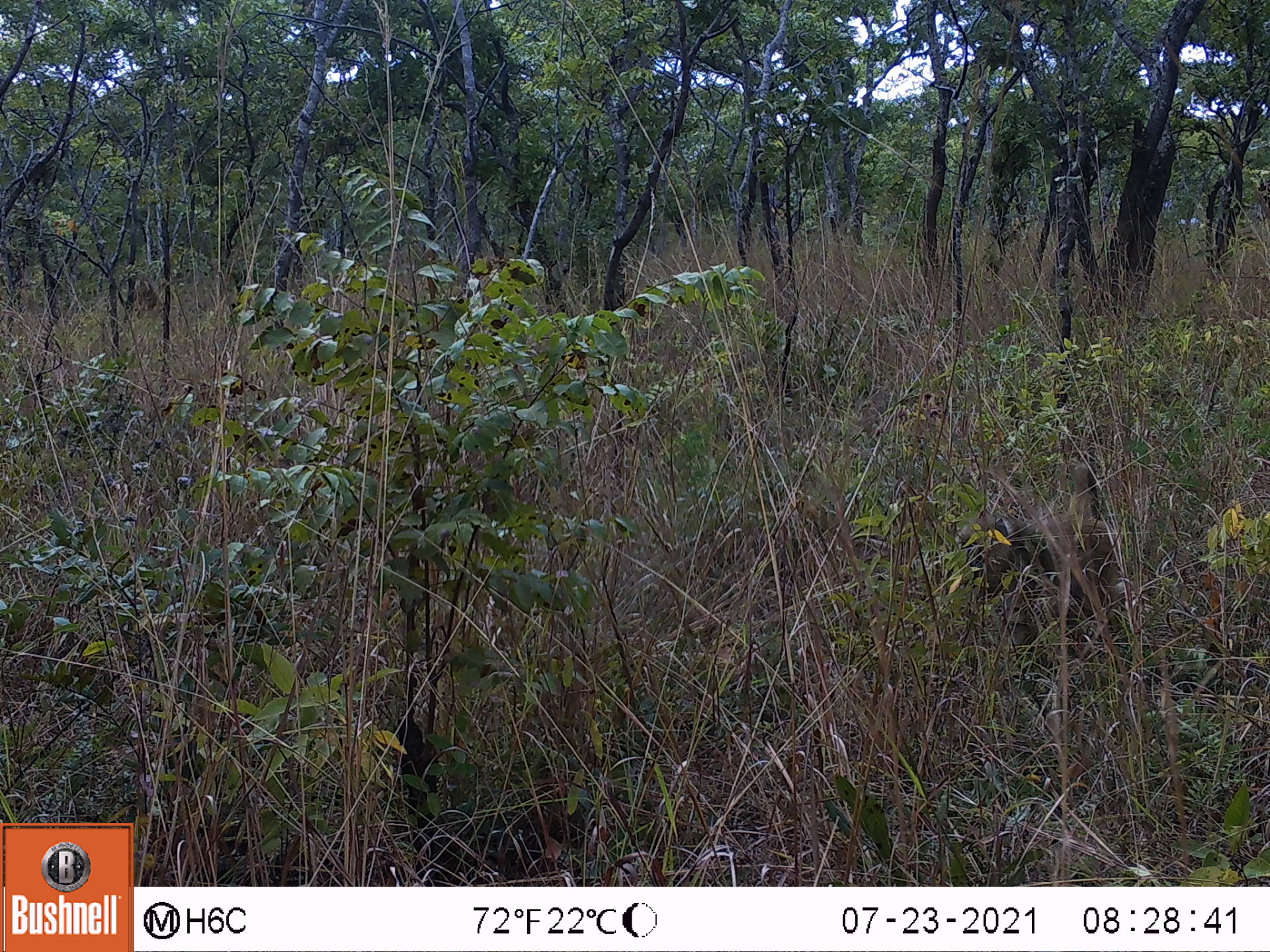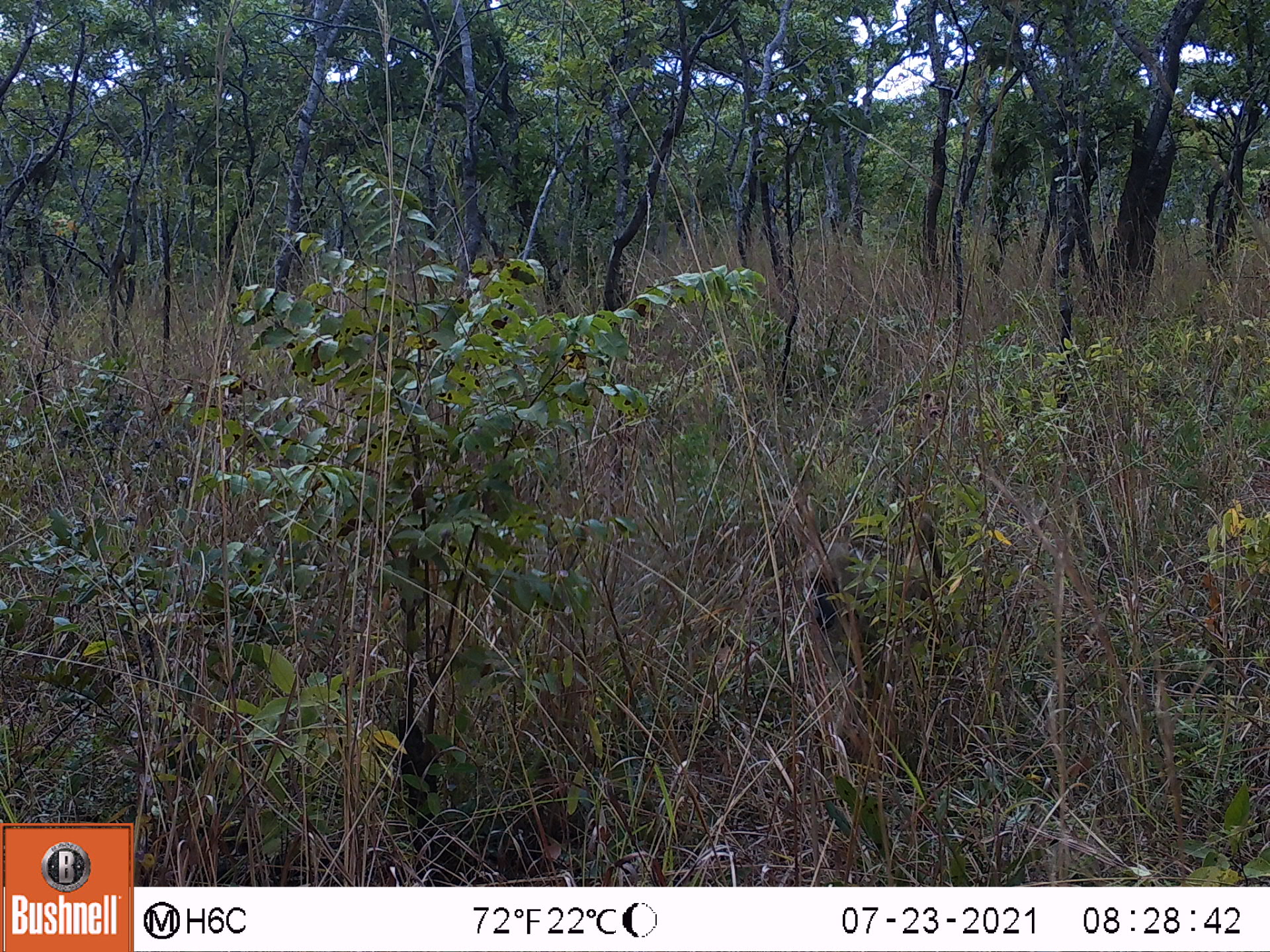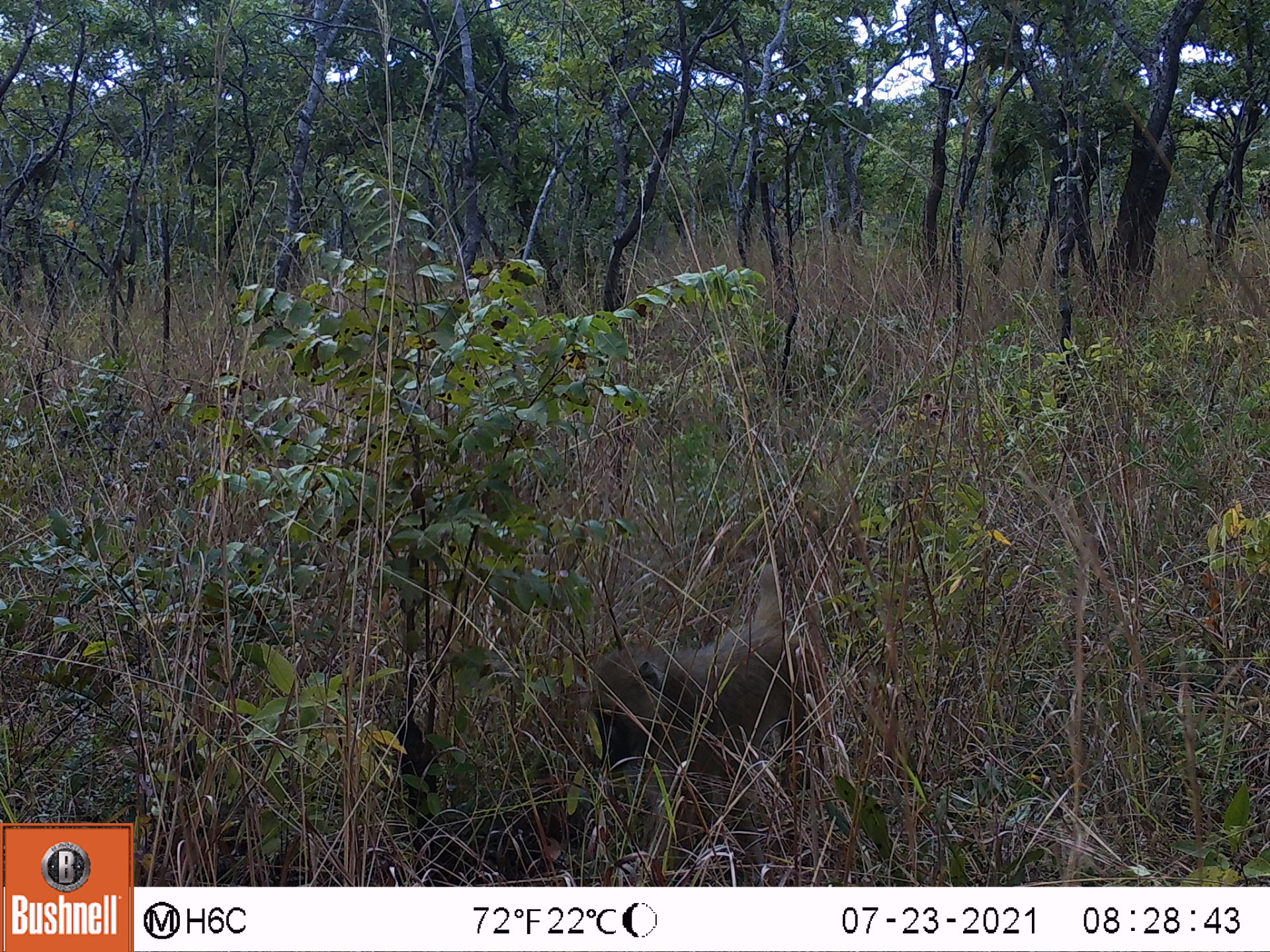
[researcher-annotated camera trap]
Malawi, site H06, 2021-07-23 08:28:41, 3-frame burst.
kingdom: Animalia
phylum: Chordata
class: Mammalia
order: Primates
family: Cercopithecidae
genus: Papio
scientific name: Papio cynocephalus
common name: yellow baboon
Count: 1.